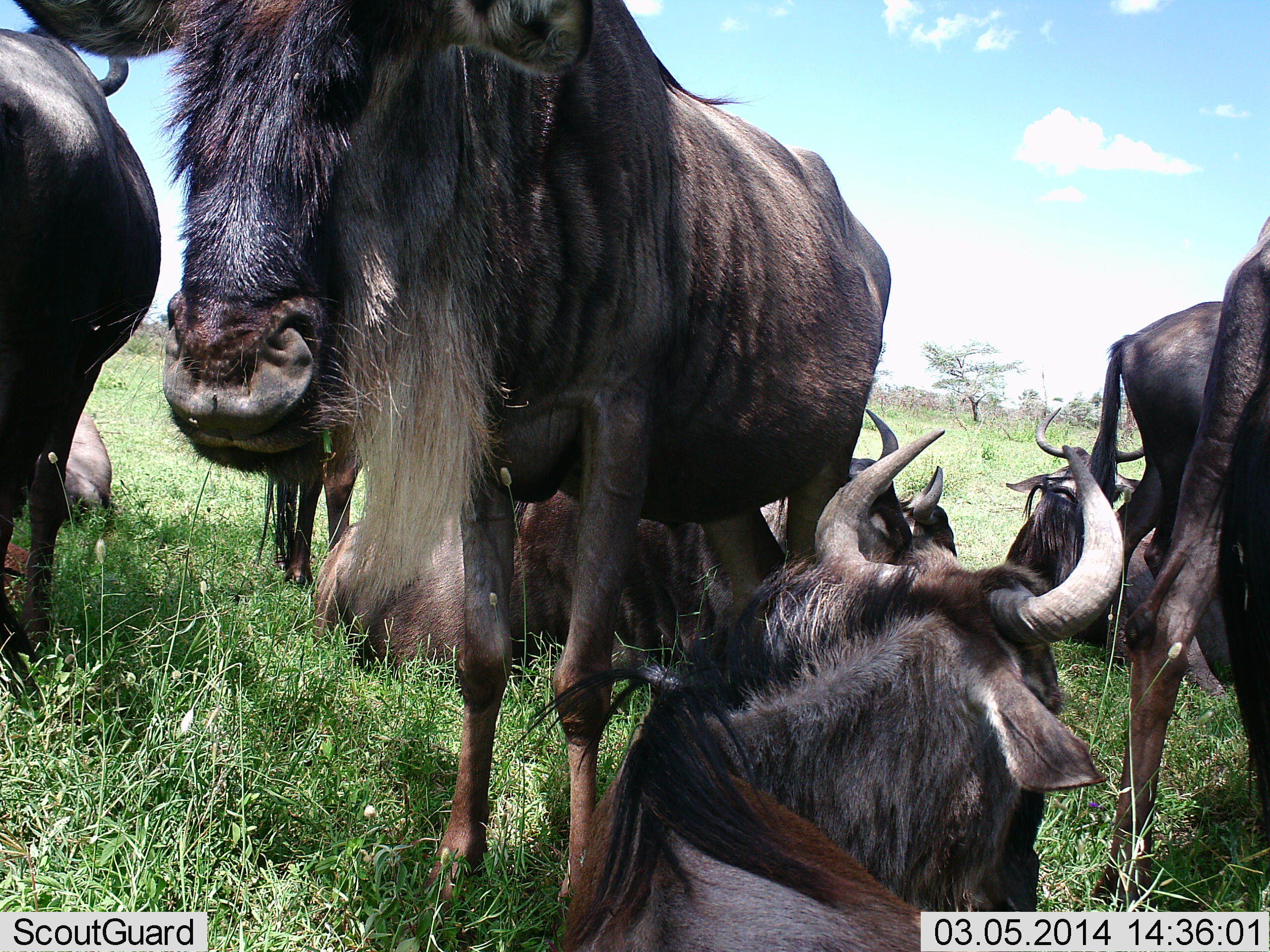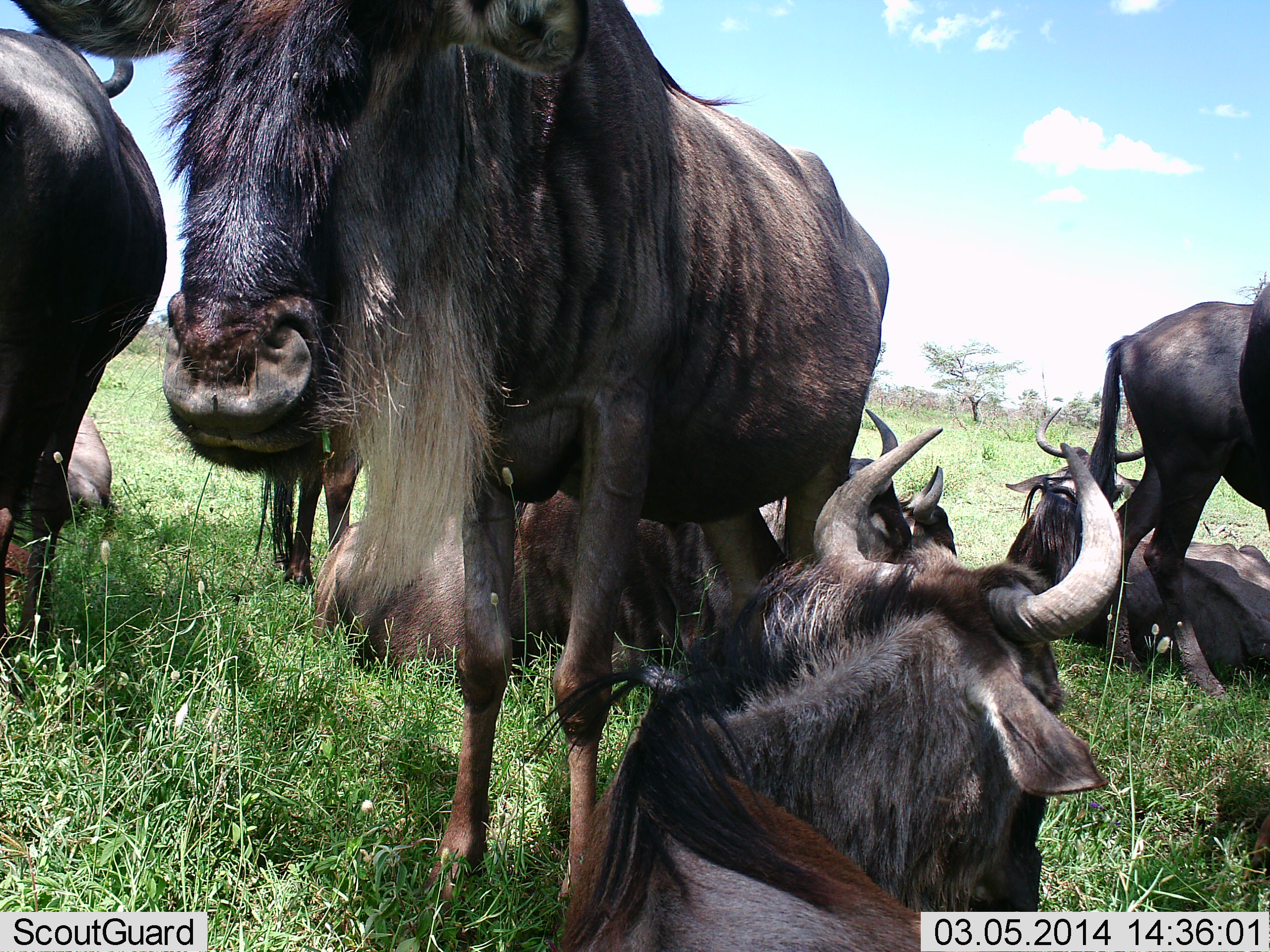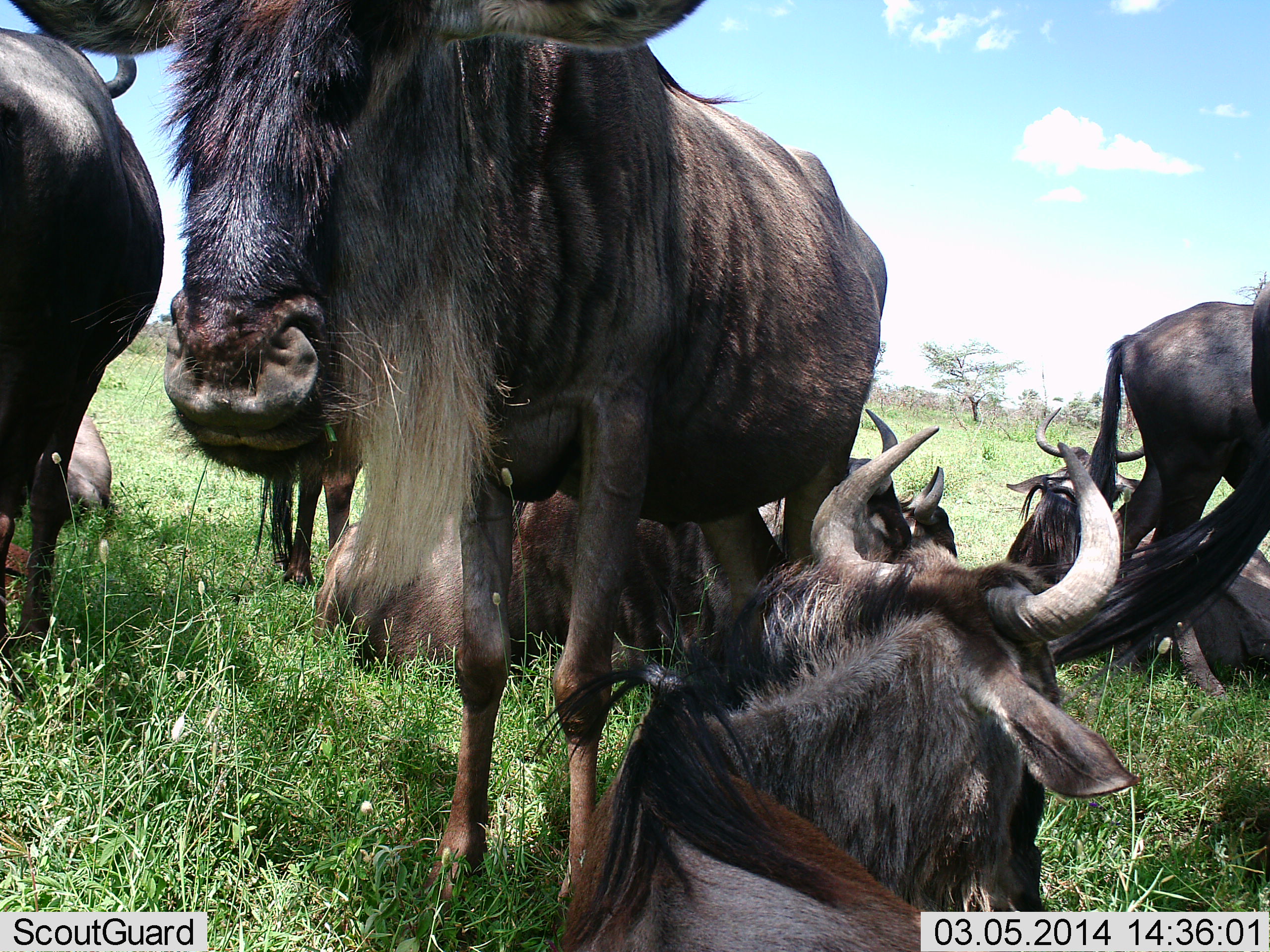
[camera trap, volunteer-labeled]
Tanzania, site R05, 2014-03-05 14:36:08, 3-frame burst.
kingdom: Animalia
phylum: Chordata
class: Mammalia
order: Artiodactyla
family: Bovidae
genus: Connochaetes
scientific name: Connochaetes taurinus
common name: blue wildebeest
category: wildebeest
Wildebeest (blue wildebeest) (Connochaetes taurinus), count 8. Behavior (volunteer vote fractions): standing 90%, resting 100%, moving 30%, interacting 0%. Young present (vote fraction): 0%. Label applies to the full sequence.